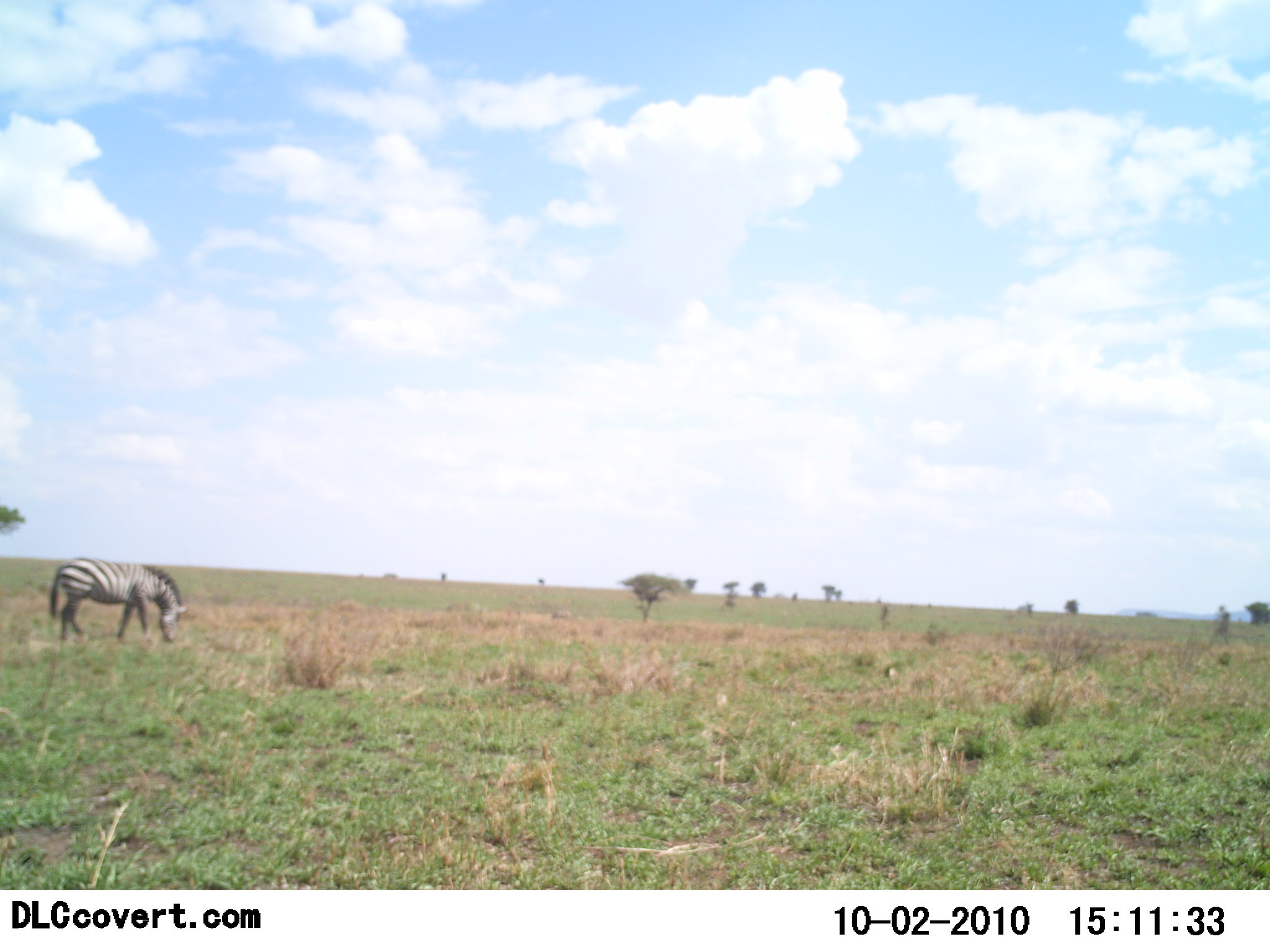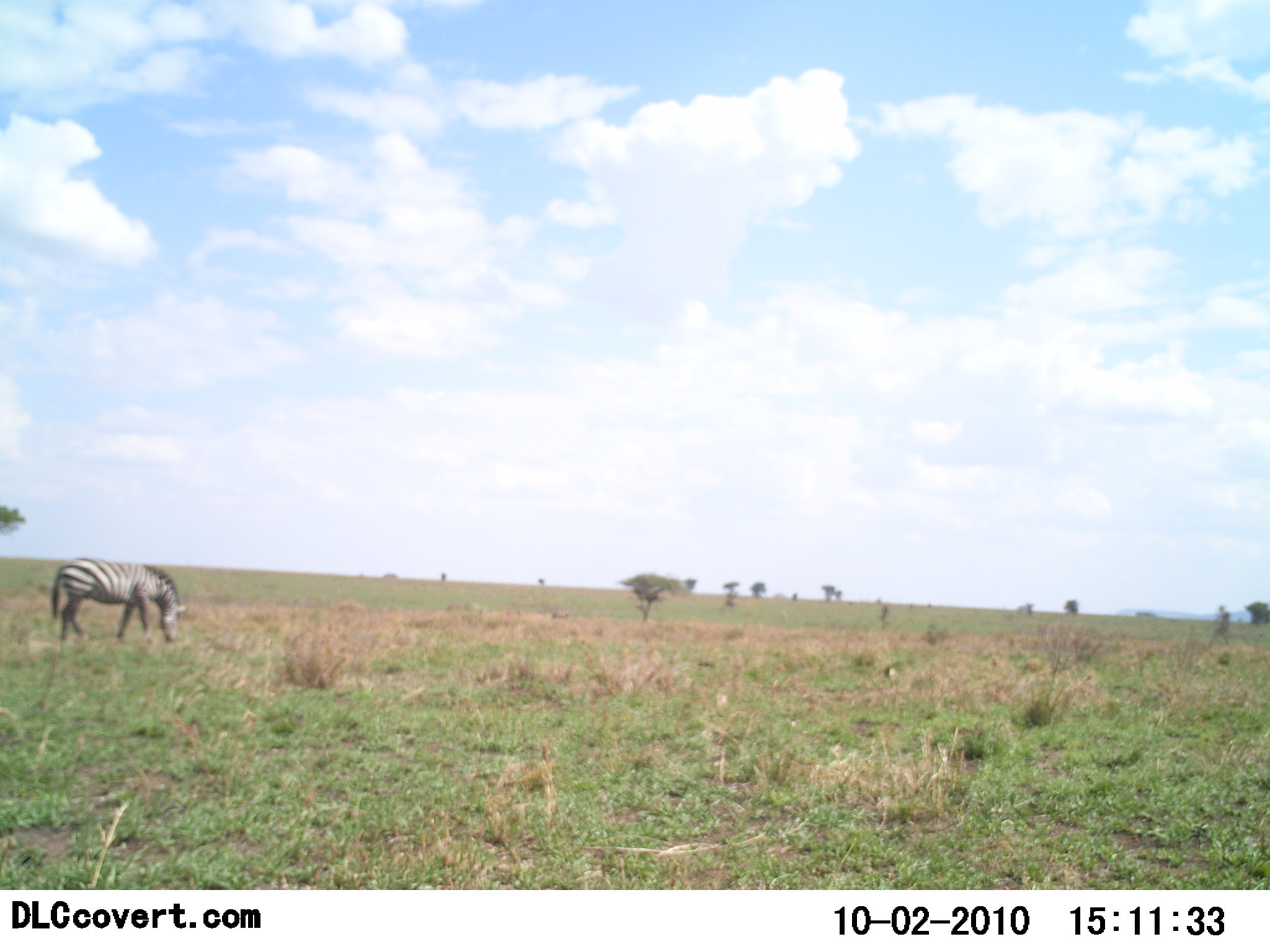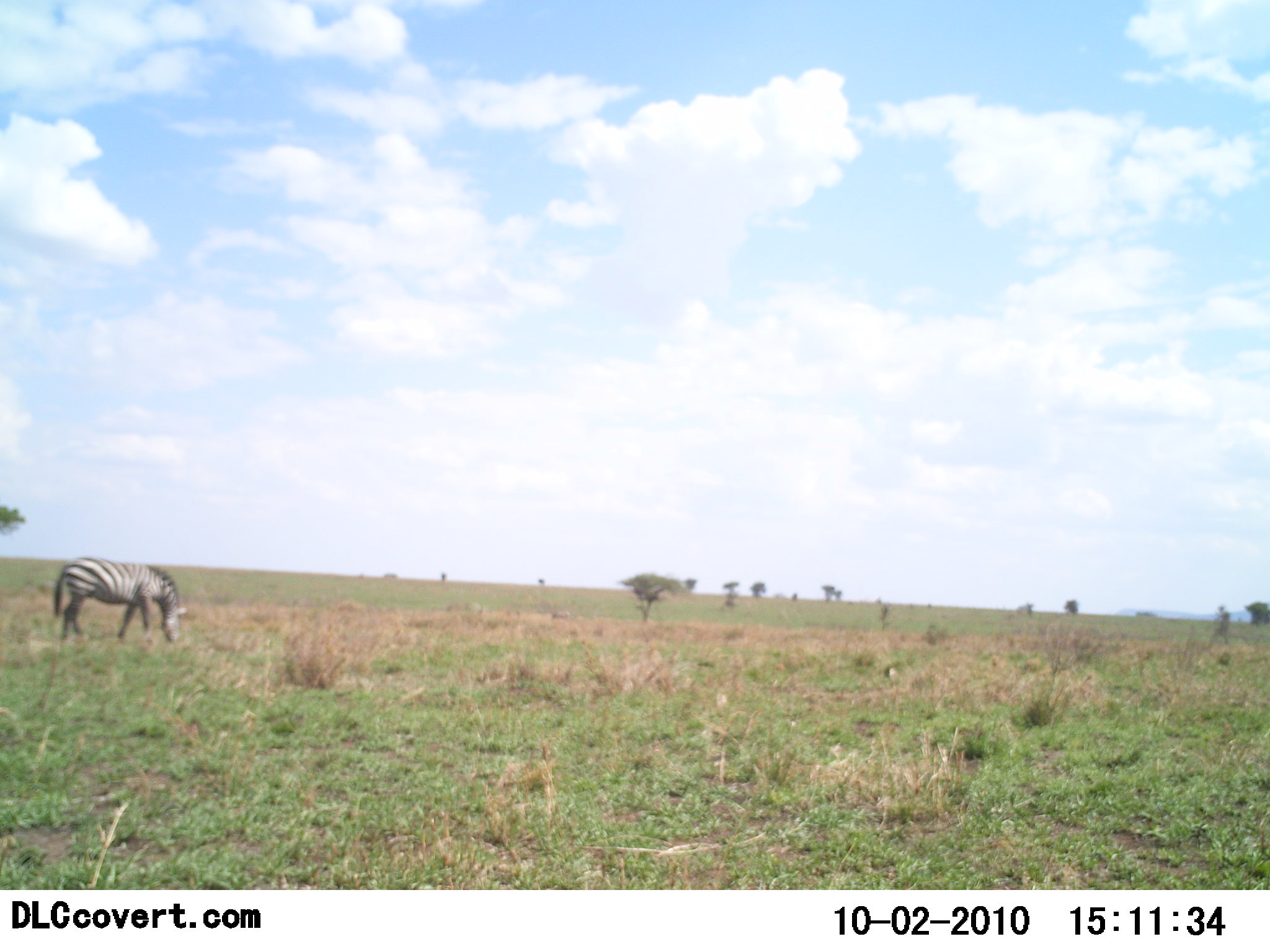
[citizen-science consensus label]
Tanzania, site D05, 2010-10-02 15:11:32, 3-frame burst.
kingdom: Animalia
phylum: Chordata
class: Mammalia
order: Perissodactyla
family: Equidae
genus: Equus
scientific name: Equus quagga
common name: plains zebra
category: zebra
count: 1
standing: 20%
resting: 0%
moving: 0%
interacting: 0%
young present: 0%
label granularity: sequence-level